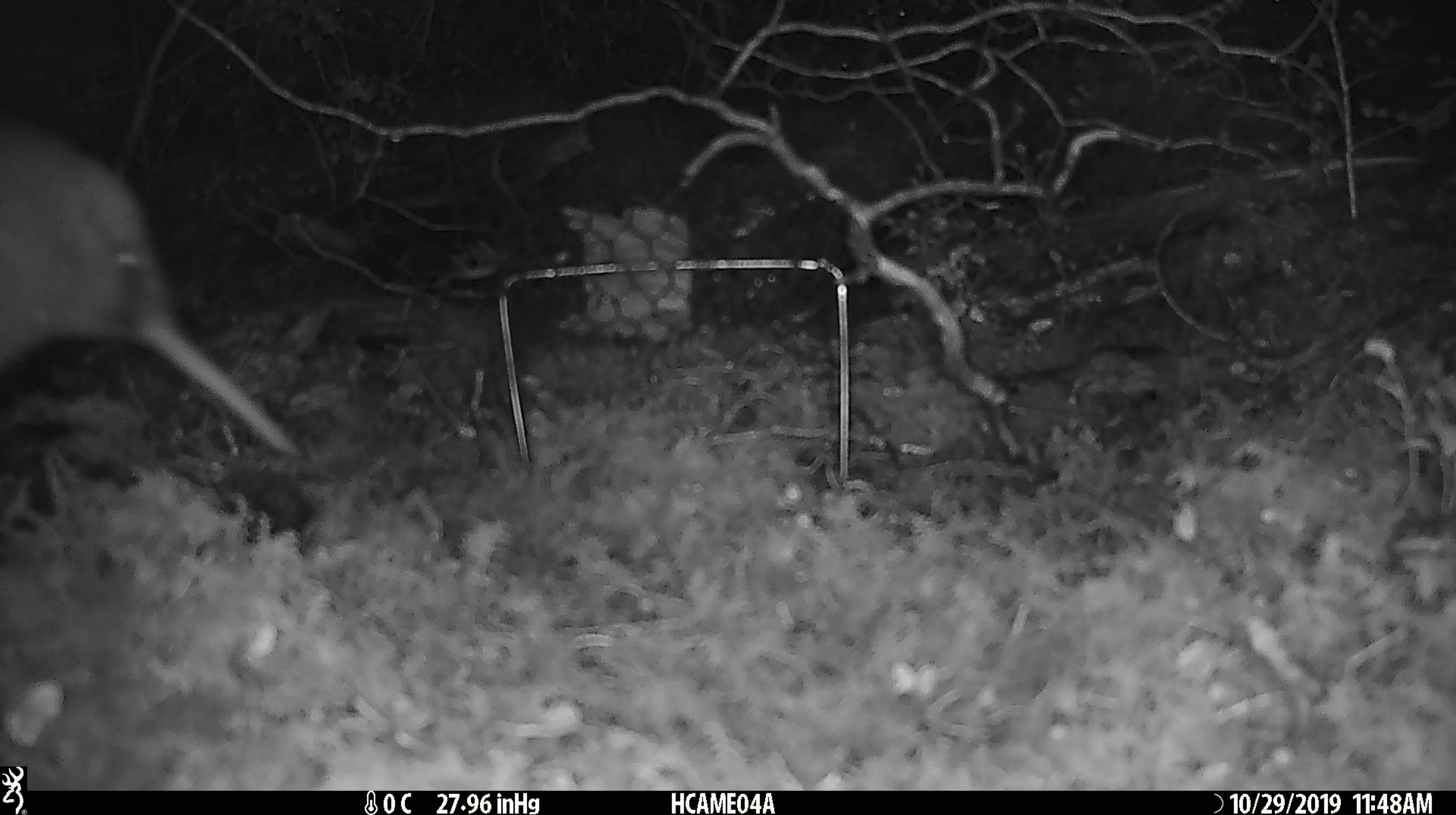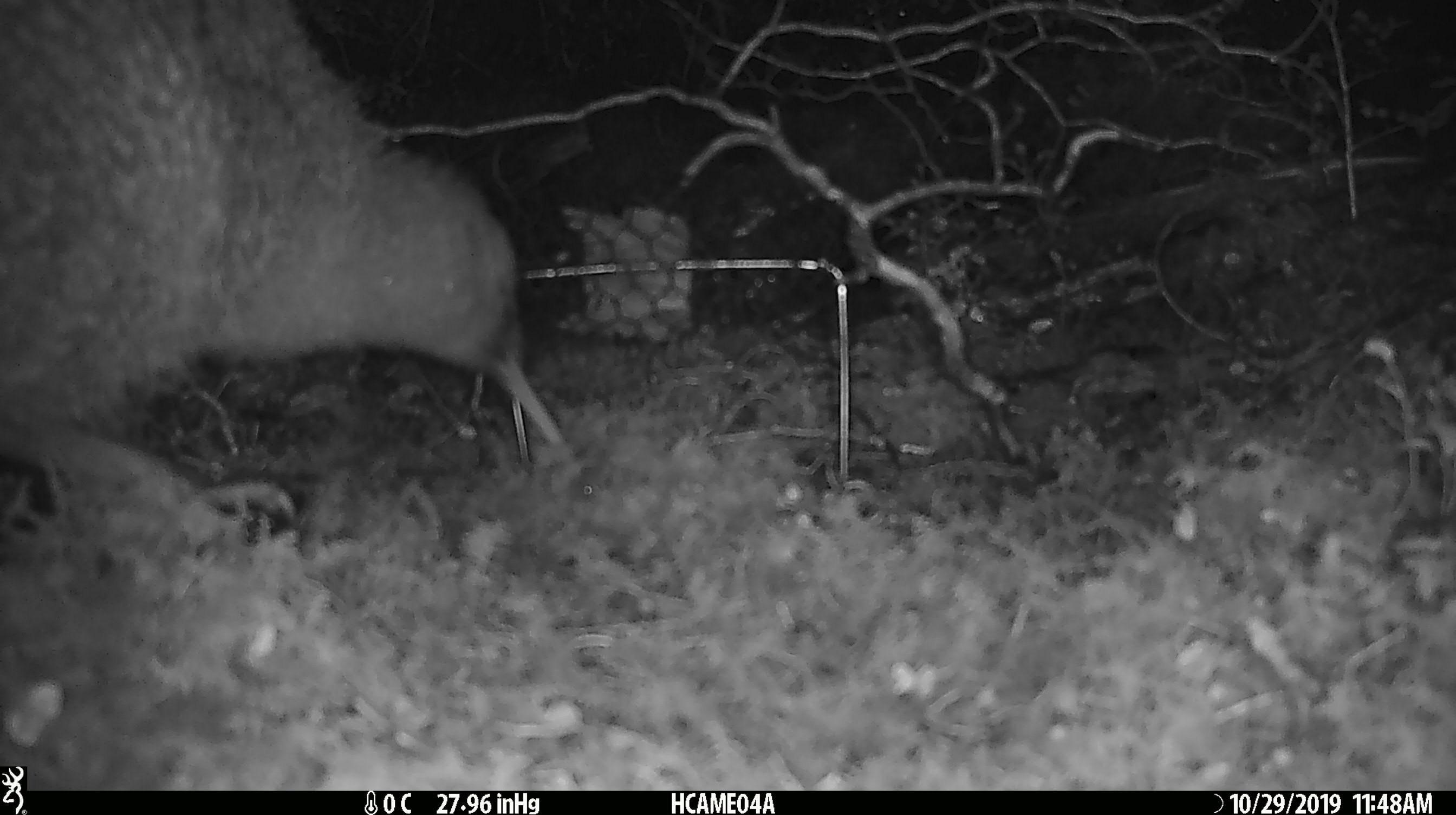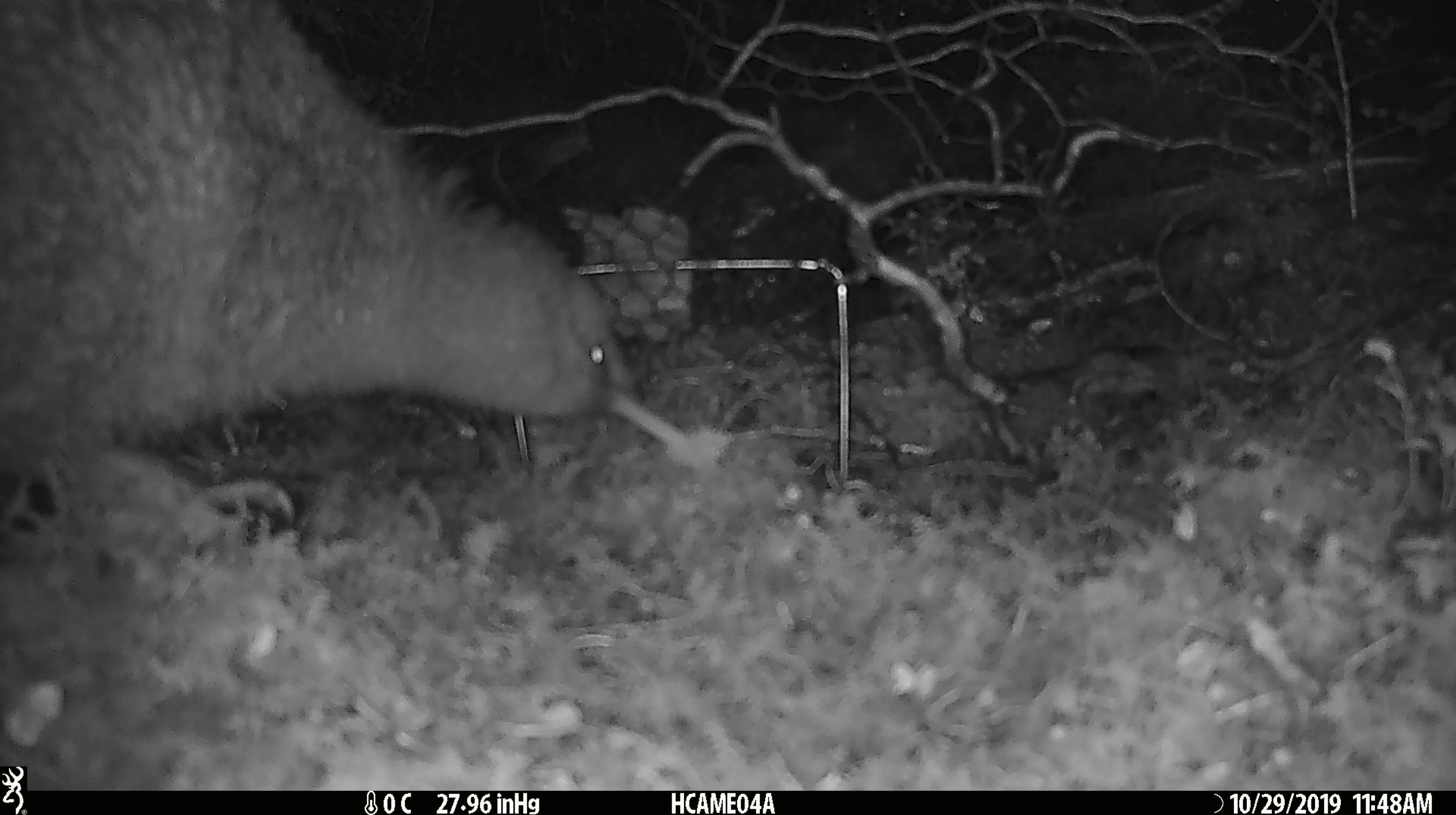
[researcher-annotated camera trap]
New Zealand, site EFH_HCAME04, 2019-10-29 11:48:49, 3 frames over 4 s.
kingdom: Animalia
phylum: Chordata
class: Aves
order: Apterygiformes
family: Apterygidae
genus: Apteryx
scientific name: Apteryx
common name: kiwi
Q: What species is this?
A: Kiwi (Apteryx).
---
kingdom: Animalia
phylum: Chordata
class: Mammalia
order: Rodentia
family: Muridae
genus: Rattus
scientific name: Rattus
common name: rat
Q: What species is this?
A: Rat (Rattus).